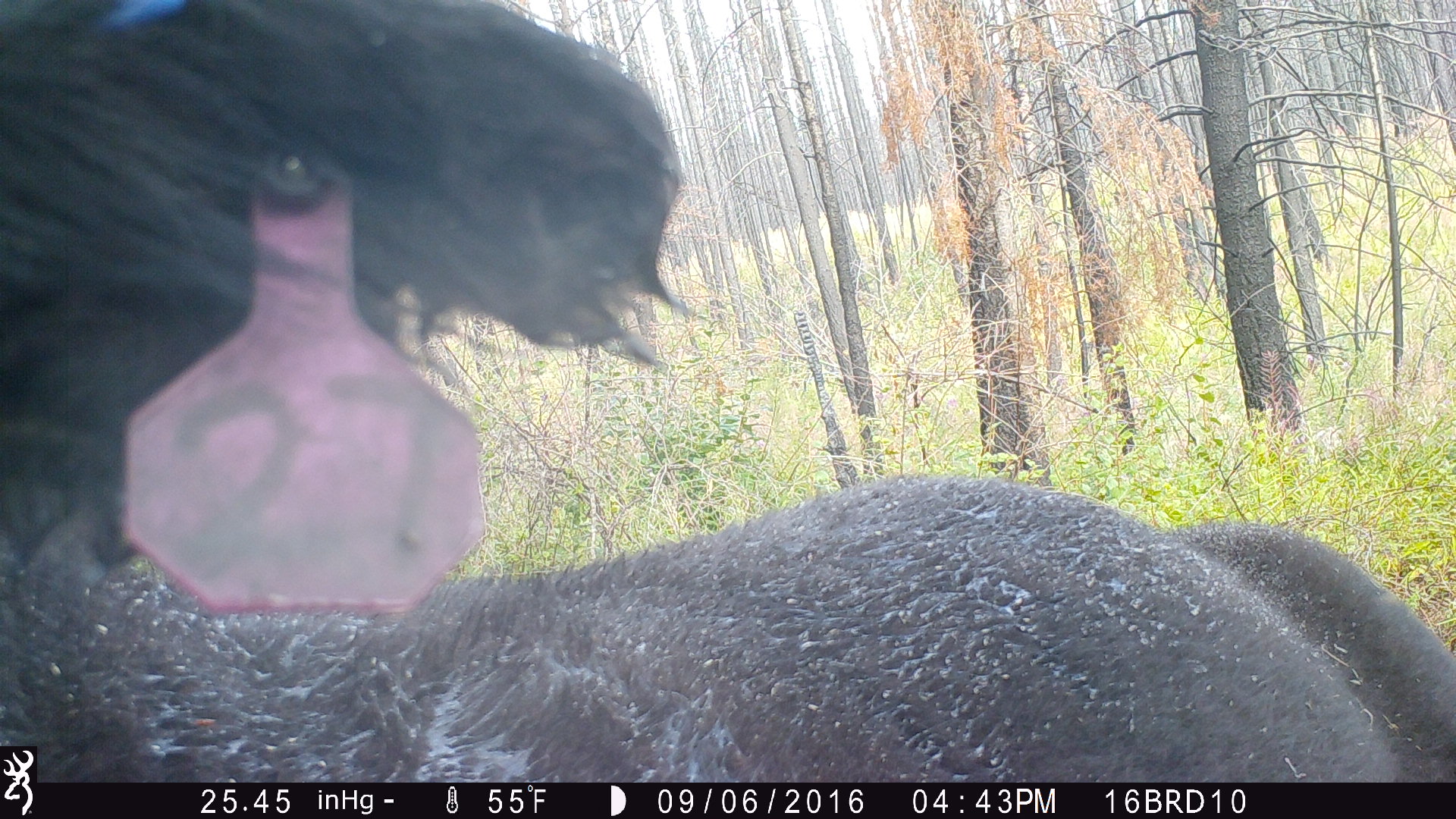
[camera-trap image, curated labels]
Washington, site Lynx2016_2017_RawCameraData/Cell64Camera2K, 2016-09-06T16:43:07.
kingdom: Animalia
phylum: Chordata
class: Mammalia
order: Artiodactyla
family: Bovidae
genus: Bos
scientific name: Bos taurus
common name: domestic cattle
Domestic cattle (Bos taurus). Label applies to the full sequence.